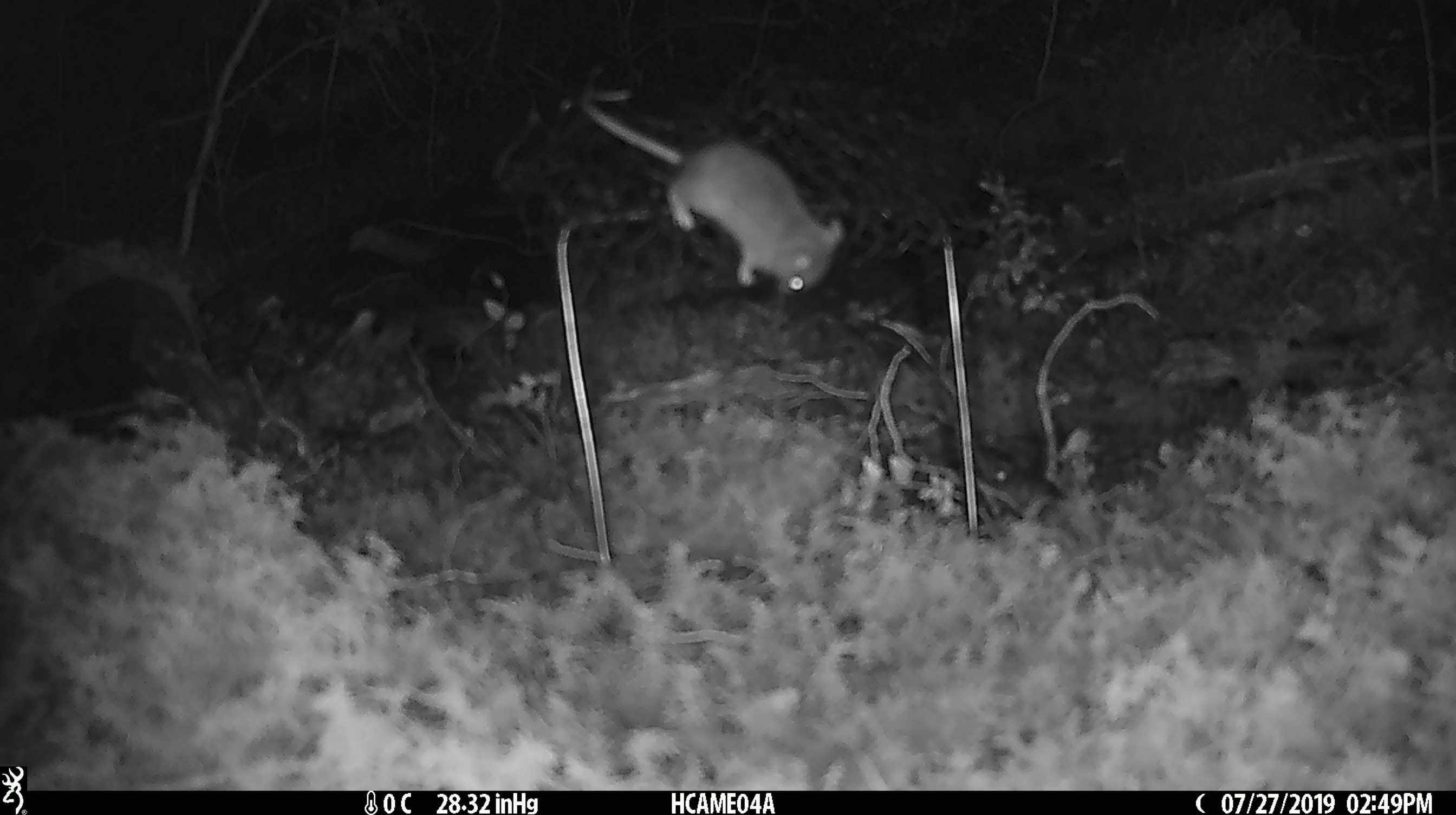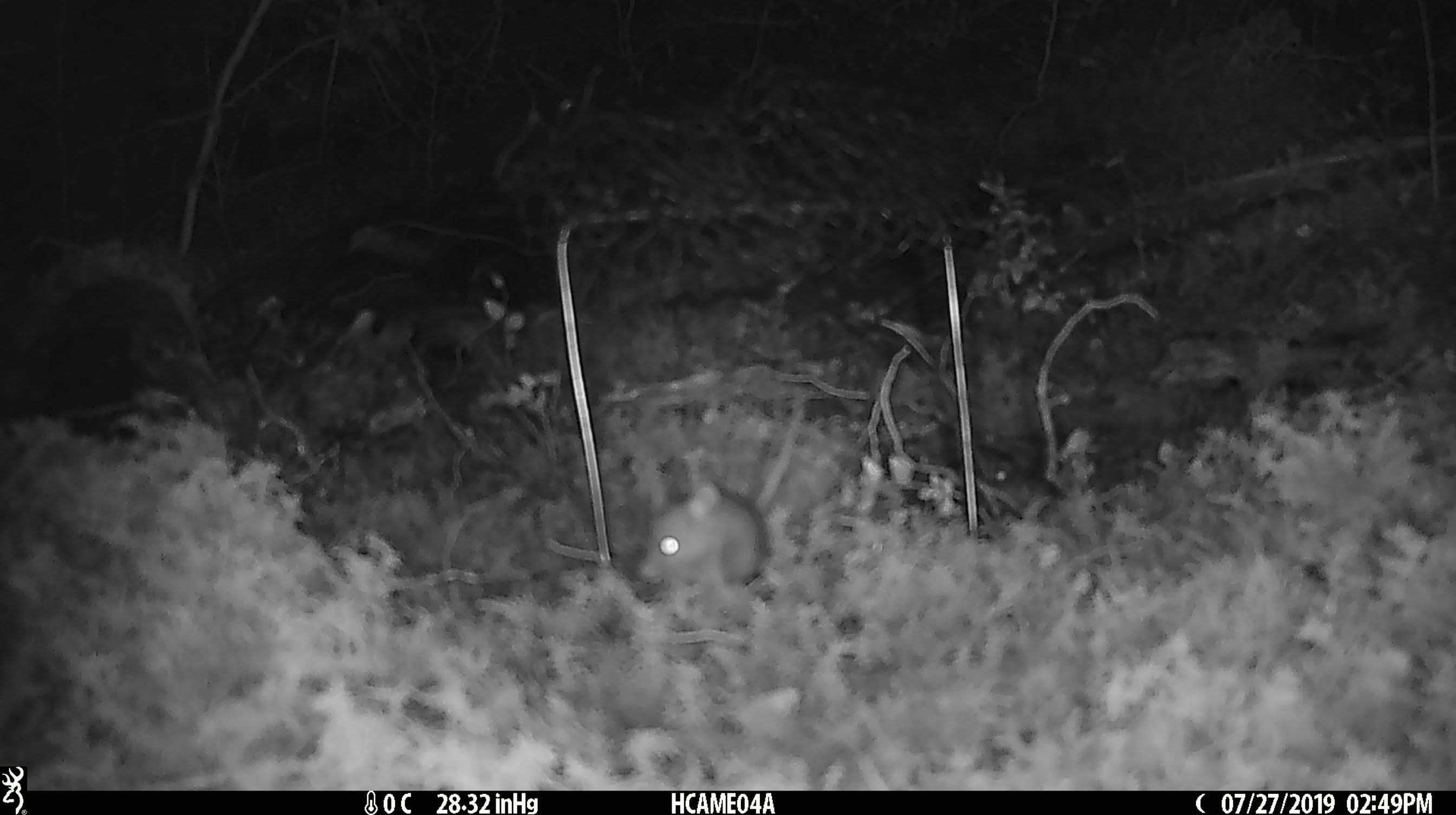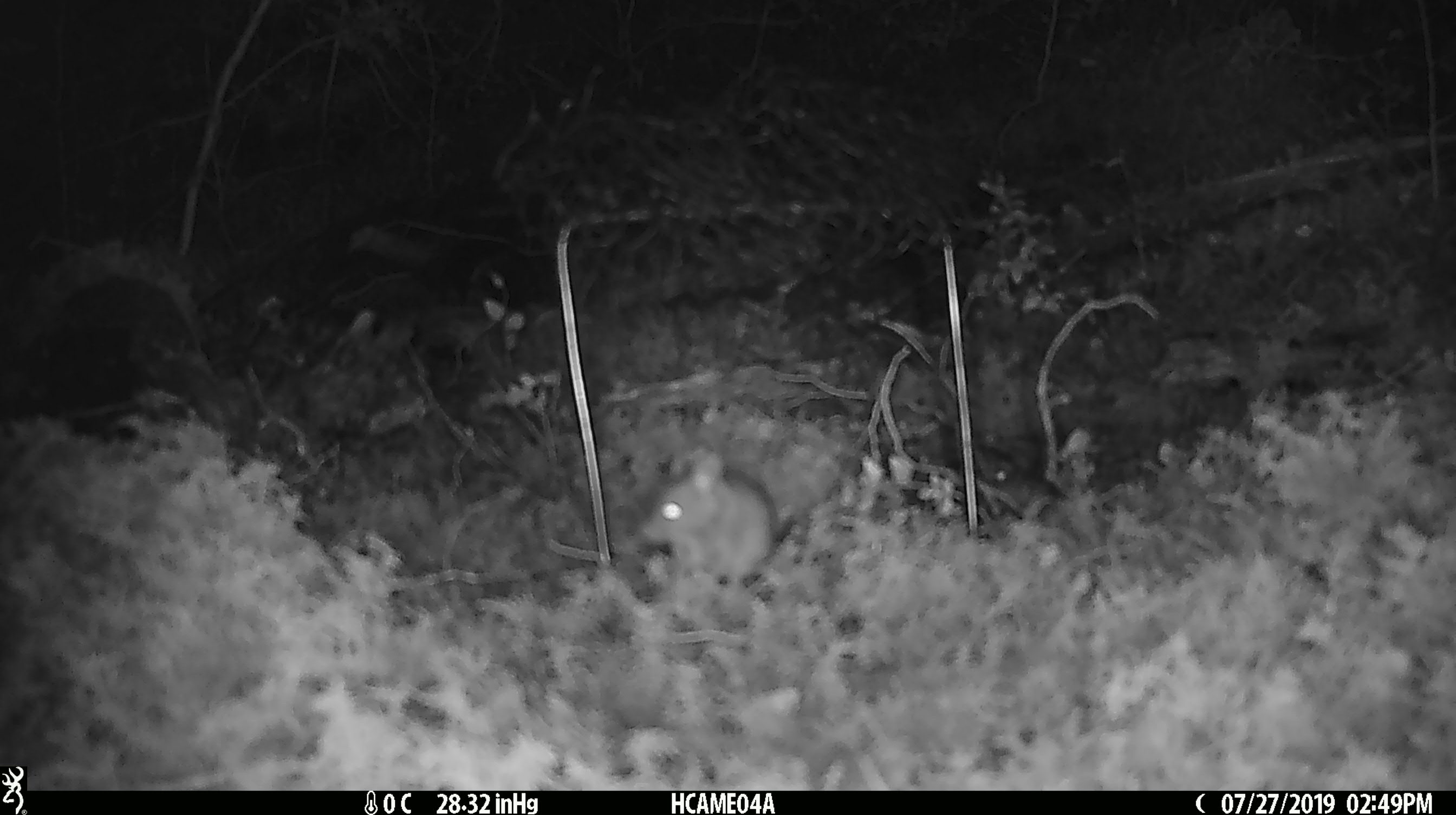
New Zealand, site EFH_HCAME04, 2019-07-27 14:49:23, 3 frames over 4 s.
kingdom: Animalia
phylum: Chordata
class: Mammalia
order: Rodentia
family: Muridae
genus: Mus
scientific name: Mus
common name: mouse